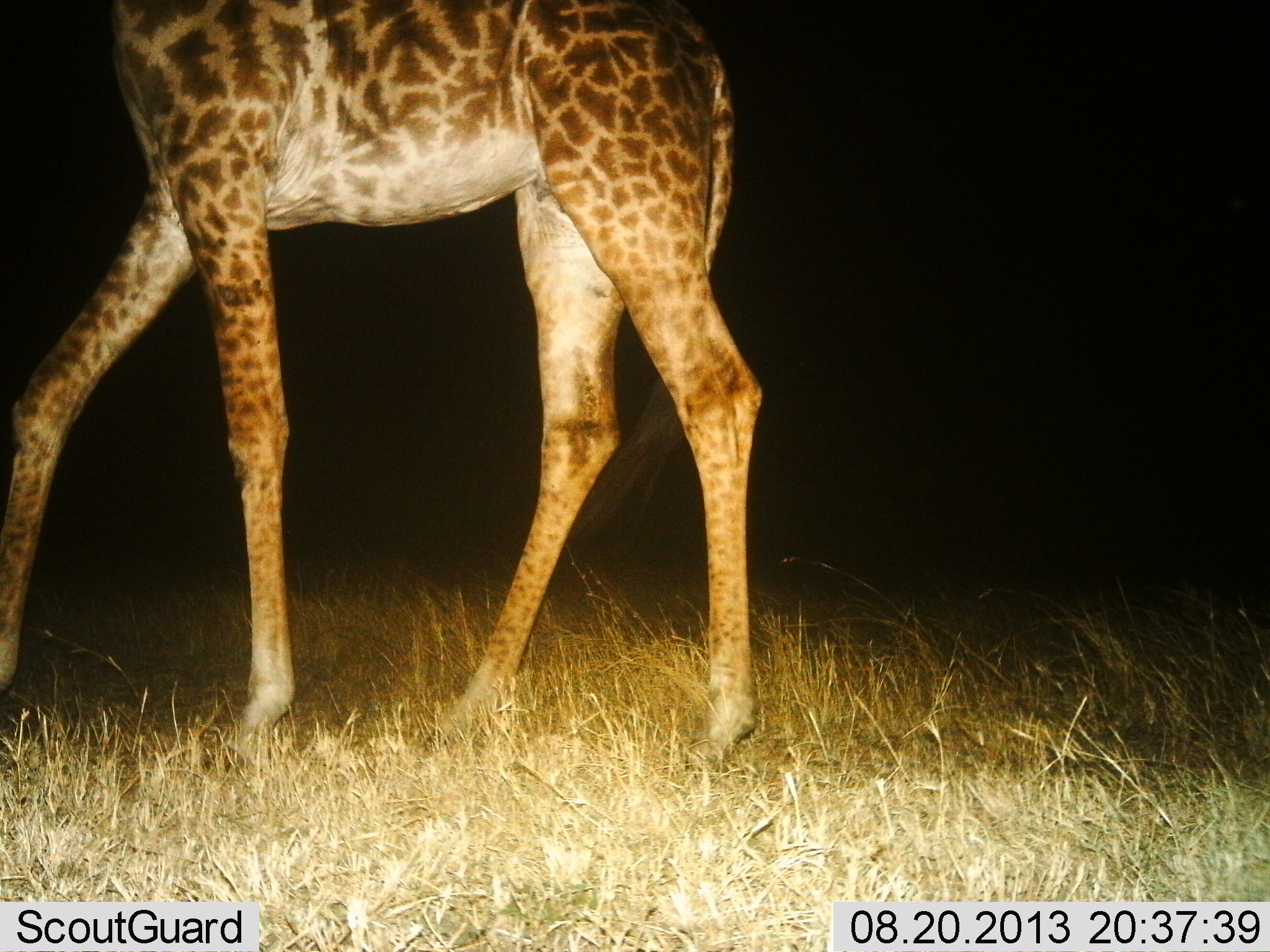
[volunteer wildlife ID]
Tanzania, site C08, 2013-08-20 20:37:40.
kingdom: Animalia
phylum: Chordata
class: Mammalia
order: Artiodactyla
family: Giraffidae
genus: Giraffa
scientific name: Giraffa camelopardalis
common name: giraffe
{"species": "giraffe (Giraffa camelopardalis)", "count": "1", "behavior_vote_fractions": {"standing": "24%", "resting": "0%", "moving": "76%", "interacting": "0%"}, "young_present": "0%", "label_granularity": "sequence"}